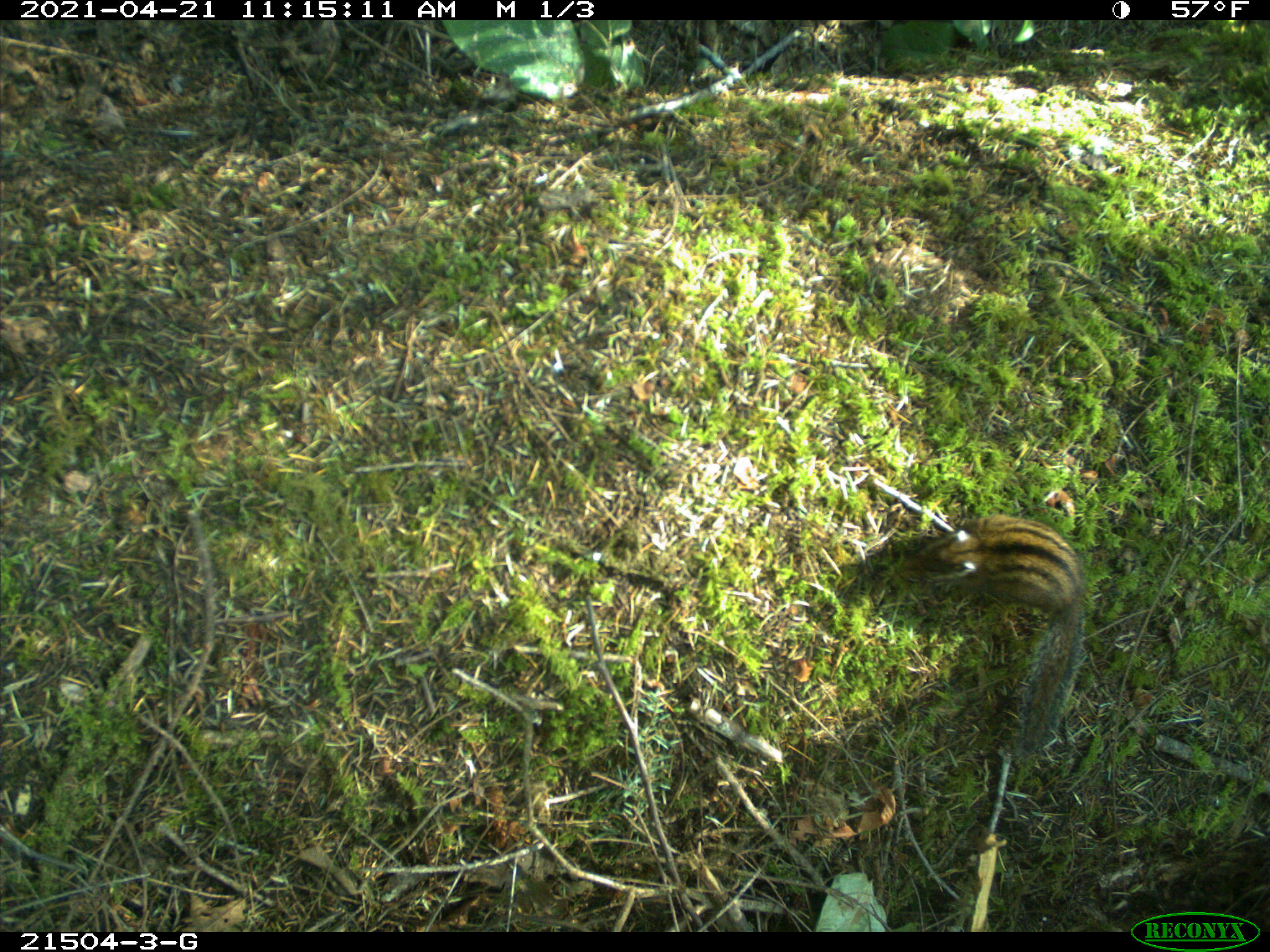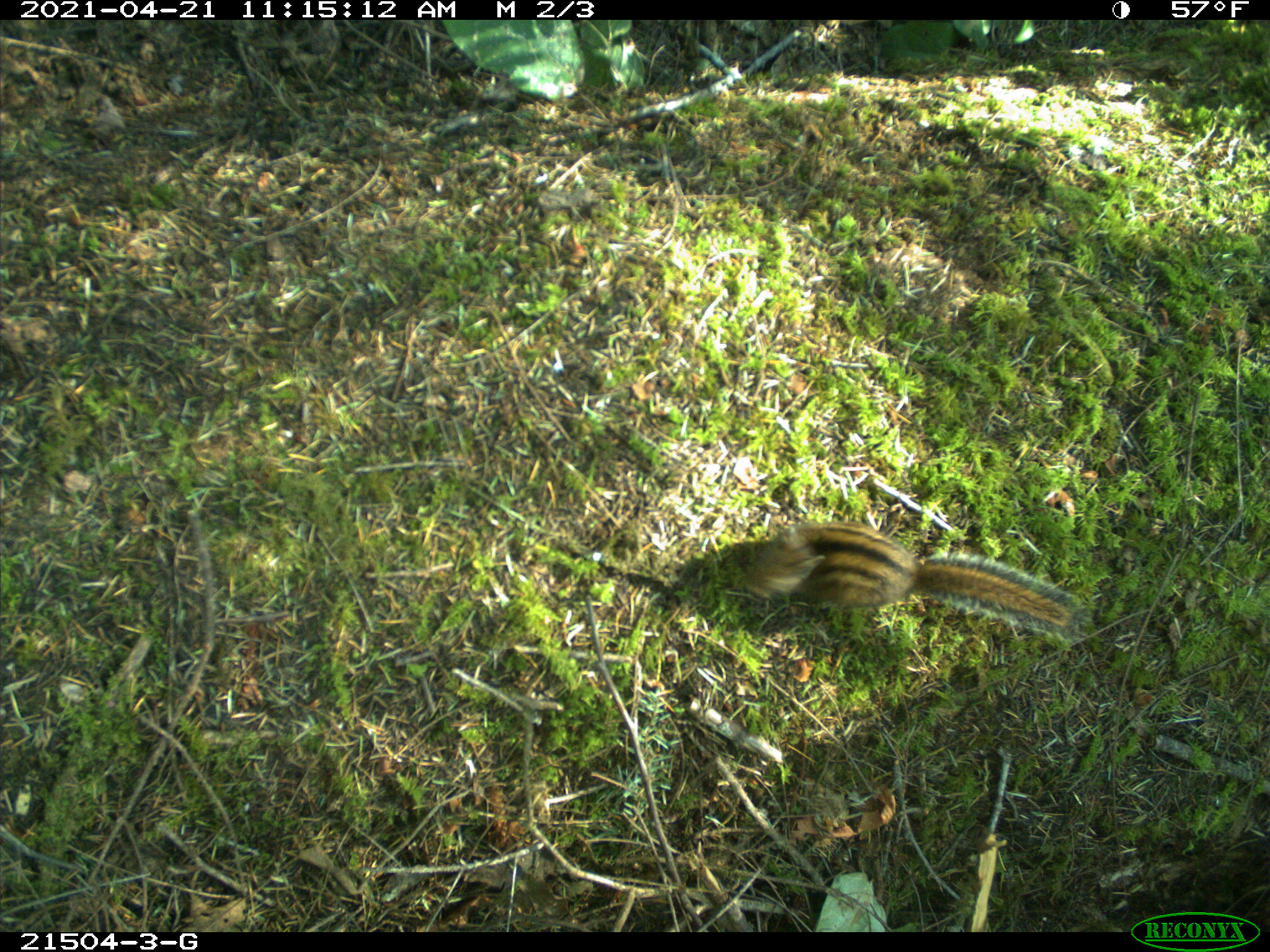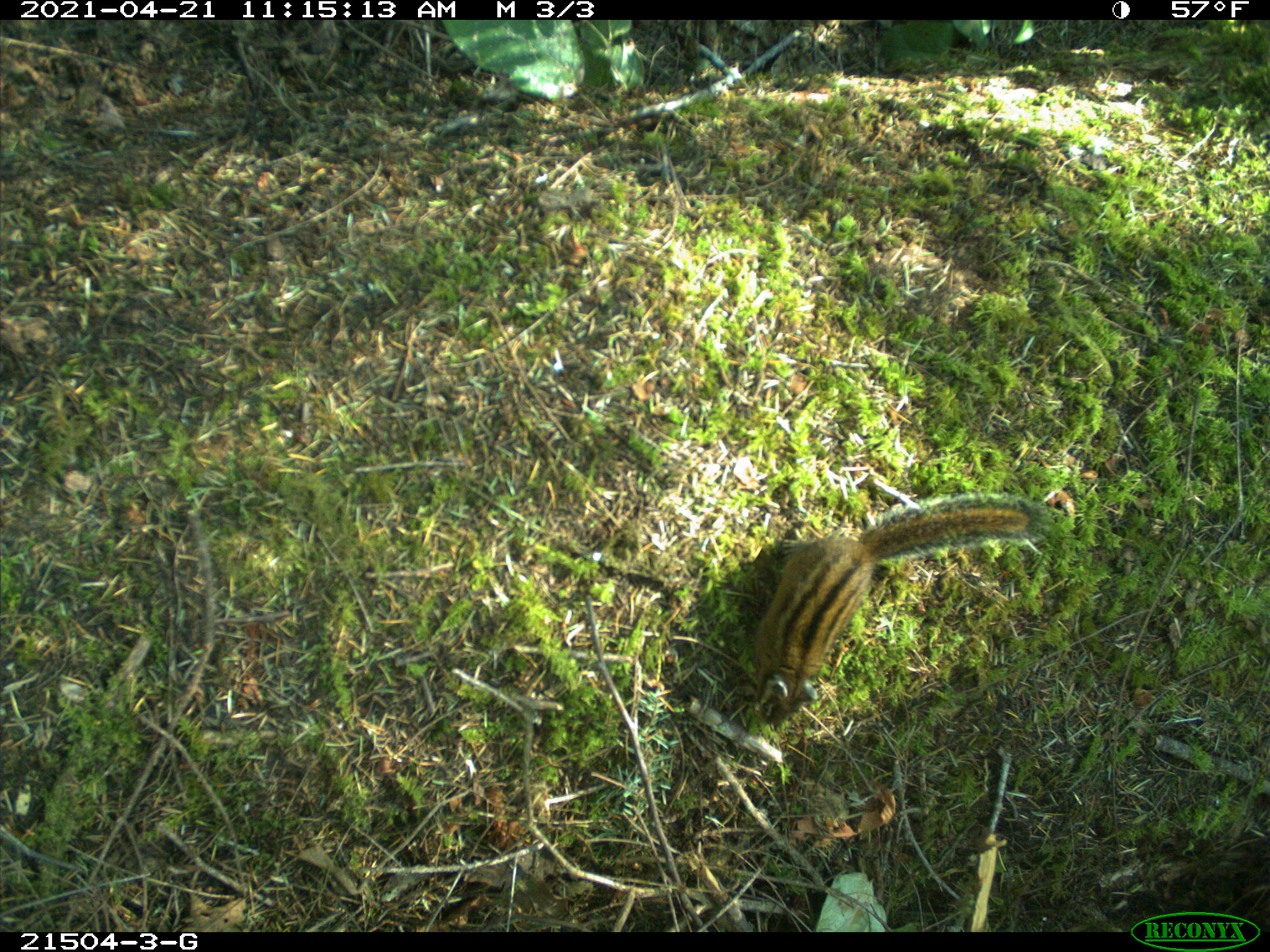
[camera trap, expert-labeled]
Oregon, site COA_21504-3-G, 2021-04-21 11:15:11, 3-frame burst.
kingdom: Animalia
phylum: Chordata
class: Mammalia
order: Rodentia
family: Sciuridae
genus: Neotamias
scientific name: Neotamias townsendii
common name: townsend's chipmunk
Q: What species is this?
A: Townsend's chipmunk (Neotamias townsendii).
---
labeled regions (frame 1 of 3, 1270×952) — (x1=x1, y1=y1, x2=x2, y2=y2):
townsend's chipmunk: (x1=919, y1=509, x2=1081, y2=754)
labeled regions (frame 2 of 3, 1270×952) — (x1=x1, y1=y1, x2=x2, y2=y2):
townsend's chipmunk: (x1=742, y1=517, x2=1089, y2=659)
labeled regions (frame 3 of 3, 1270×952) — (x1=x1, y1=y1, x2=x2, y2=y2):
townsend's chipmunk: (x1=755, y1=494, x2=1057, y2=710)